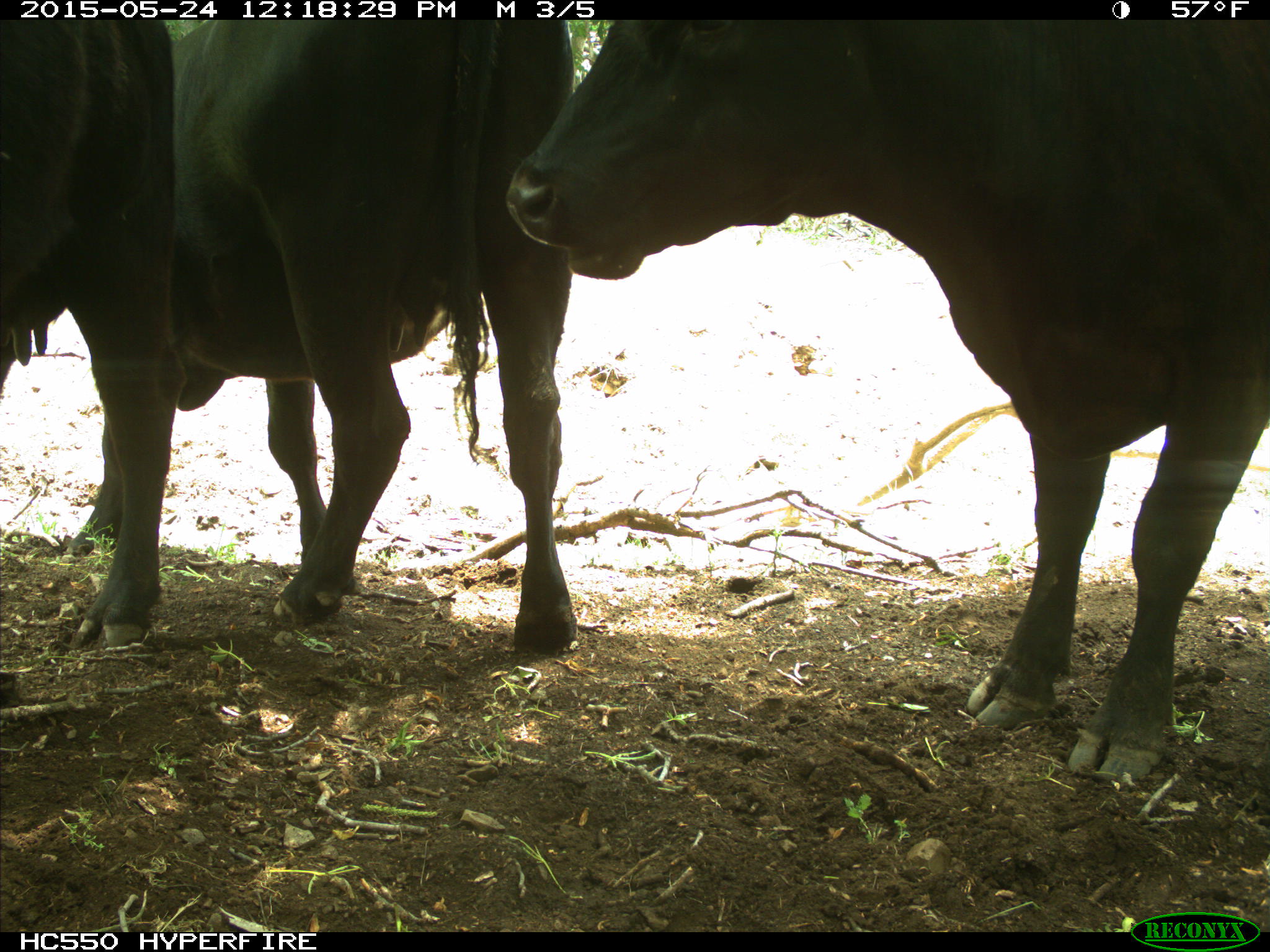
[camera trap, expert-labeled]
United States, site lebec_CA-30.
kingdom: Animalia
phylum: Chordata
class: Mammalia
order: Artiodactyla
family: Bovidae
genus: Bos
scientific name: Bos taurus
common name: domestic cow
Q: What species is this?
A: Bos taurus (domestic cow).